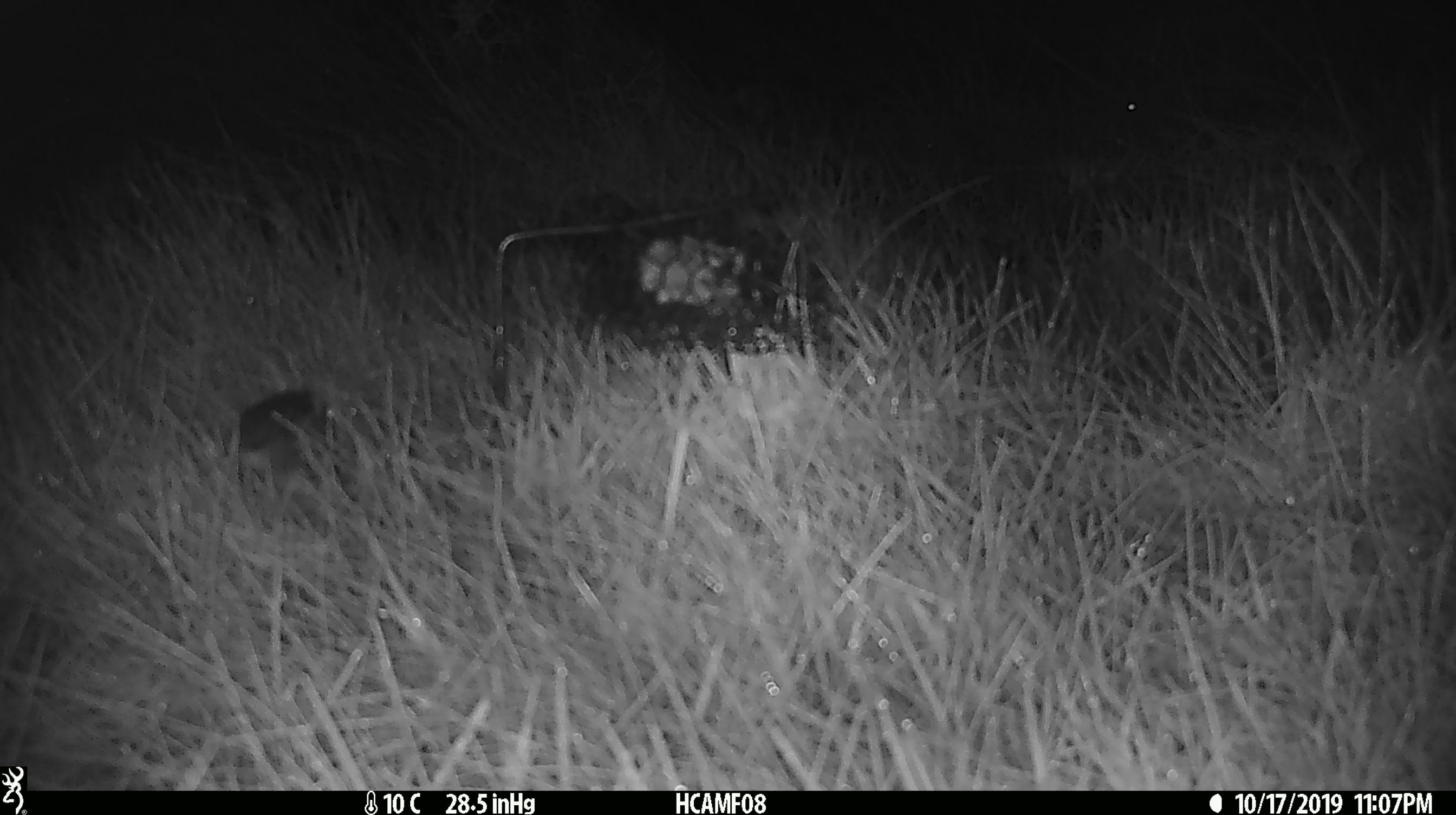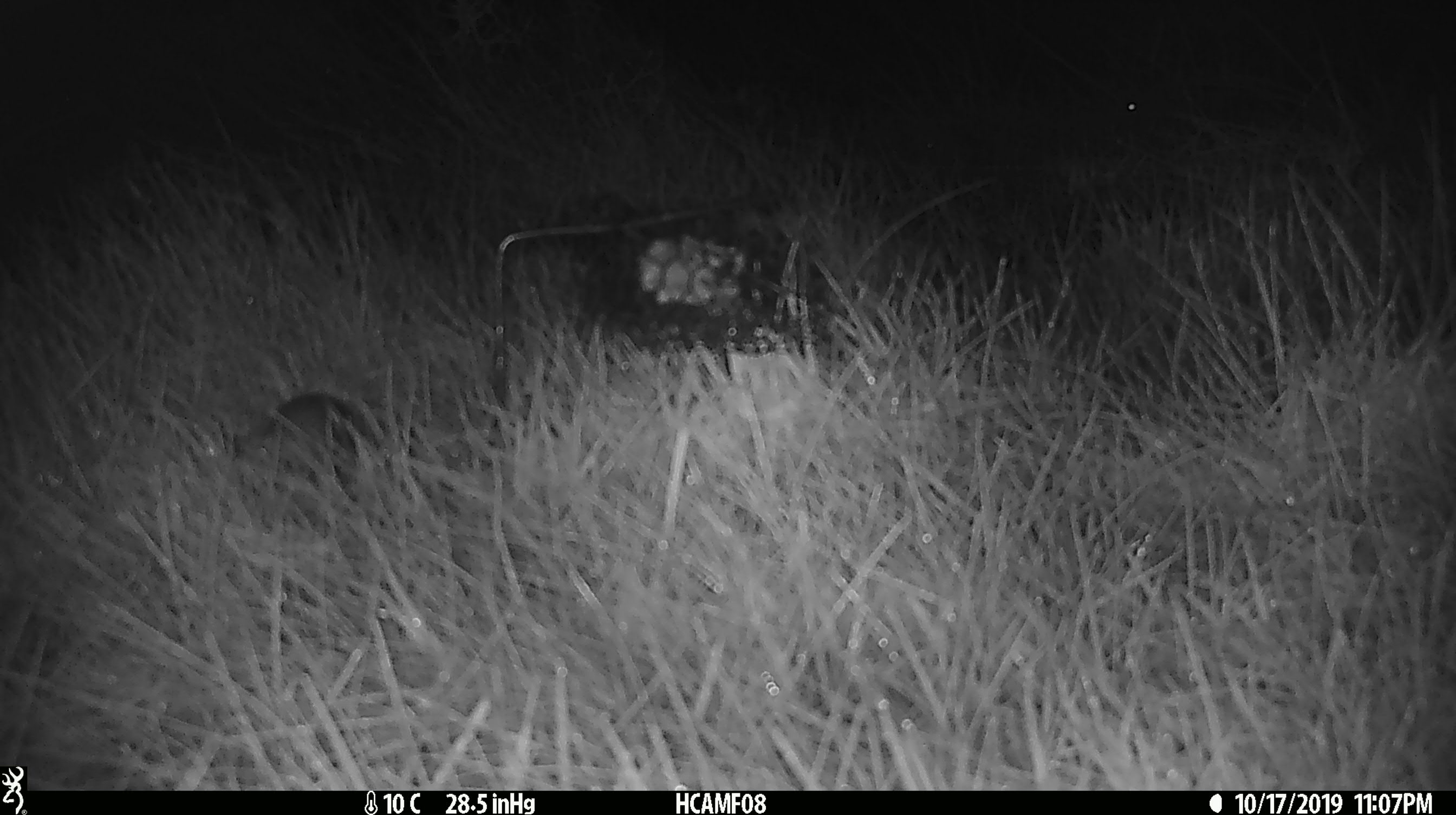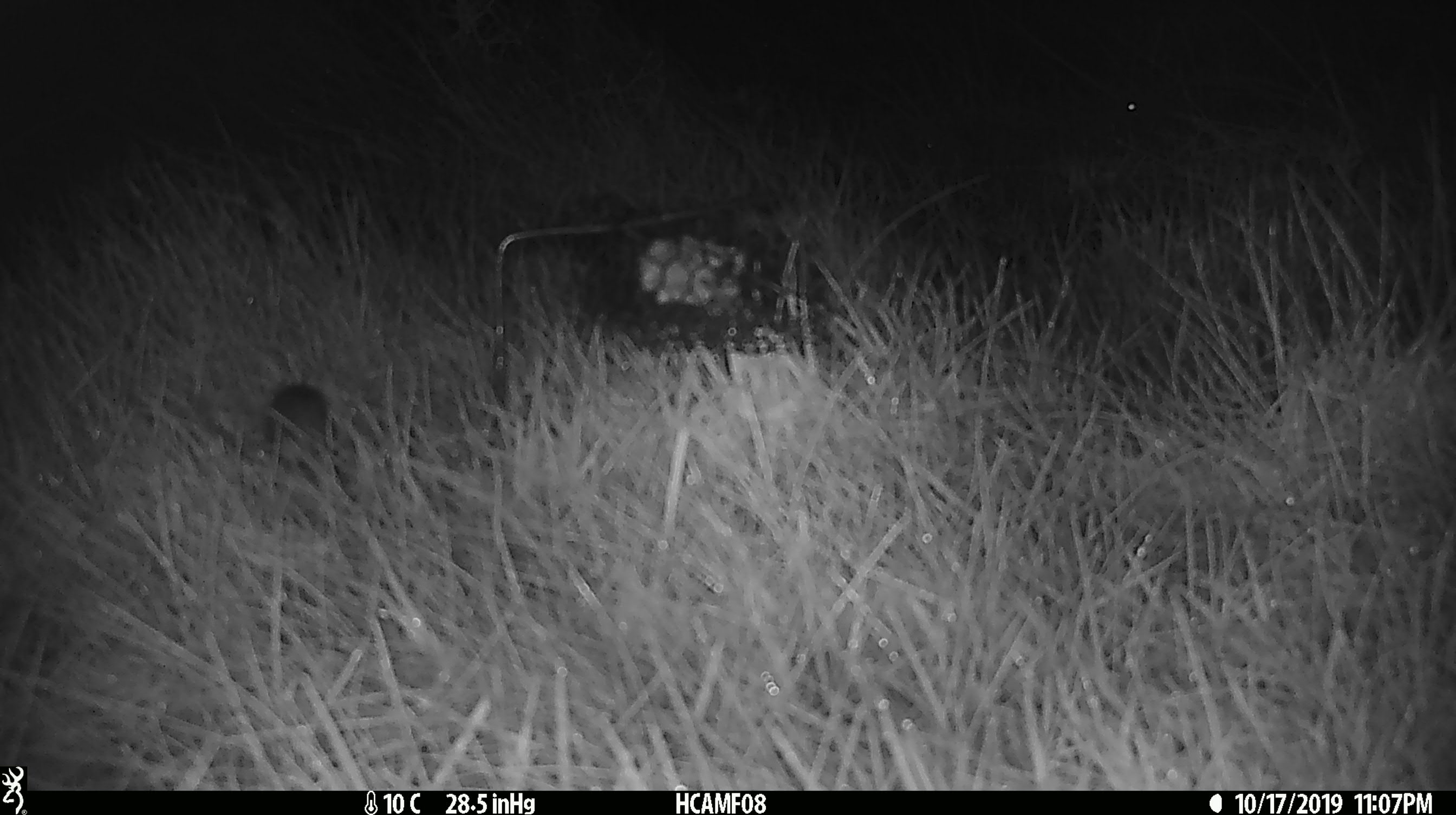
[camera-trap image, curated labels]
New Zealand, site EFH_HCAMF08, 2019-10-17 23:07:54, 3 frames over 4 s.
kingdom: Animalia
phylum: Chordata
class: Mammalia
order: Rodentia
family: Muridae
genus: Mus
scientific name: Mus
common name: mouse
Mouse (Mus).